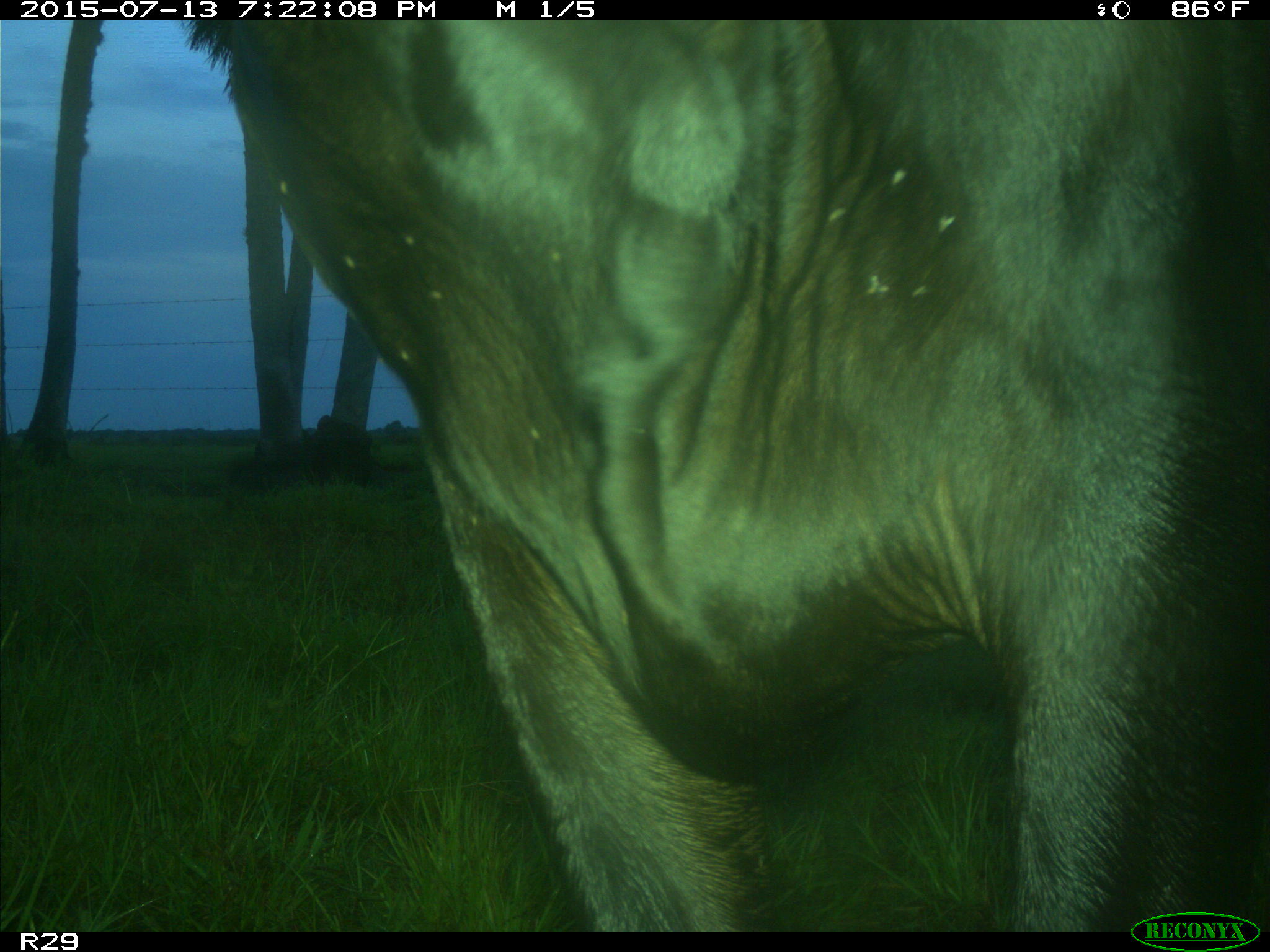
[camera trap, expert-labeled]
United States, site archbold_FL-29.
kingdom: Animalia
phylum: Chordata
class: Mammalia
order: Artiodactyla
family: Bovidae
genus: Bos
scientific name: Bos taurus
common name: domestic cow